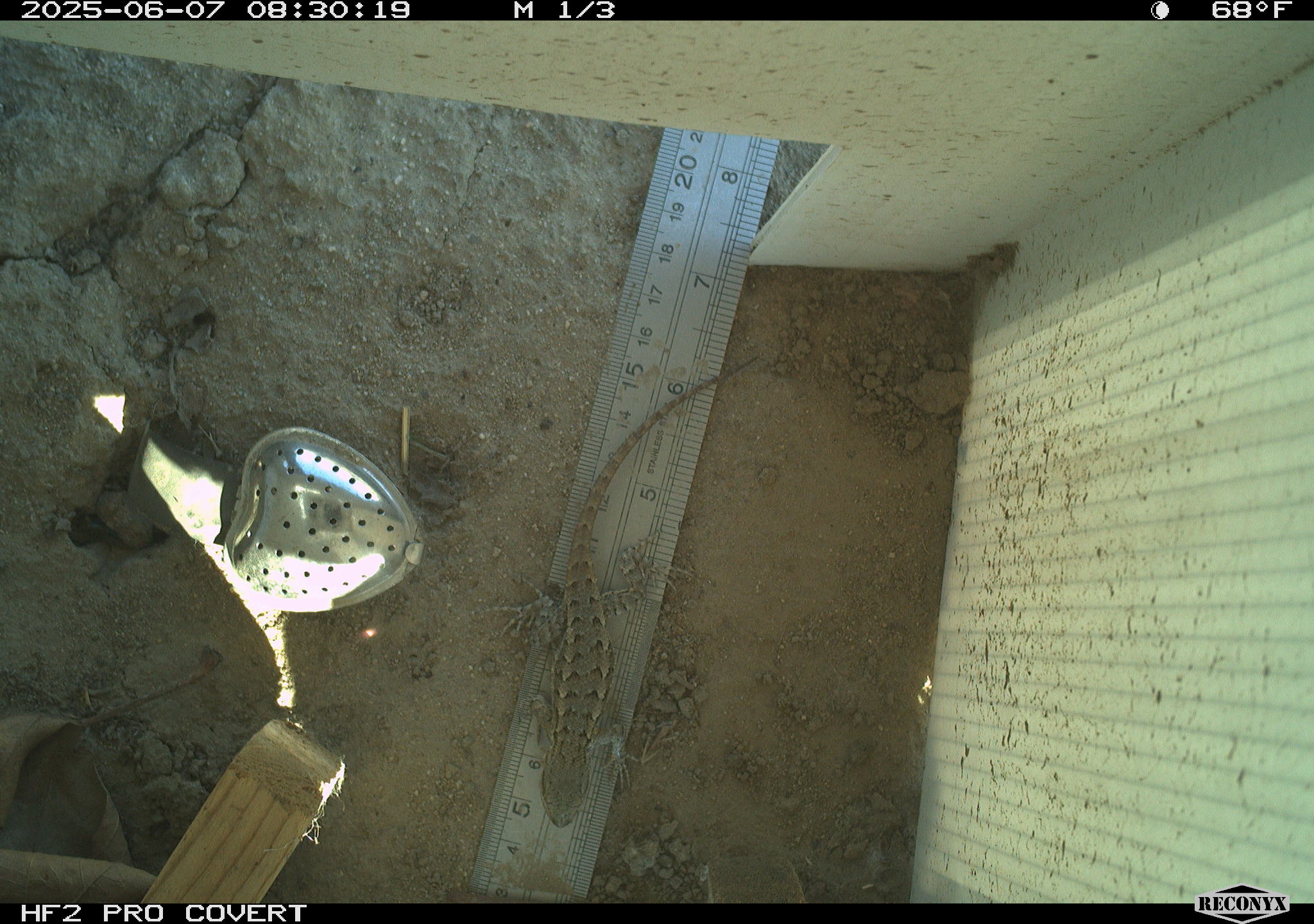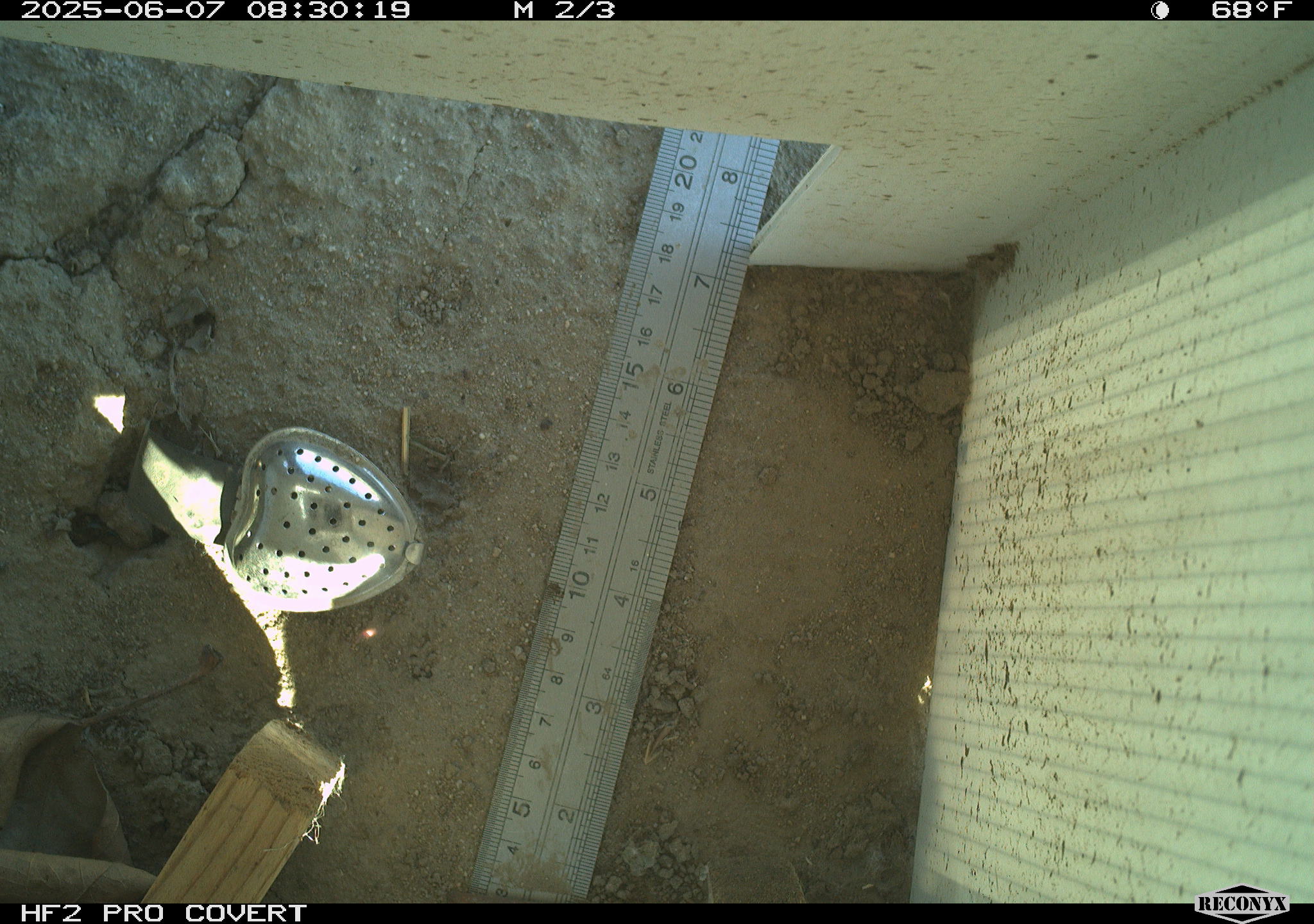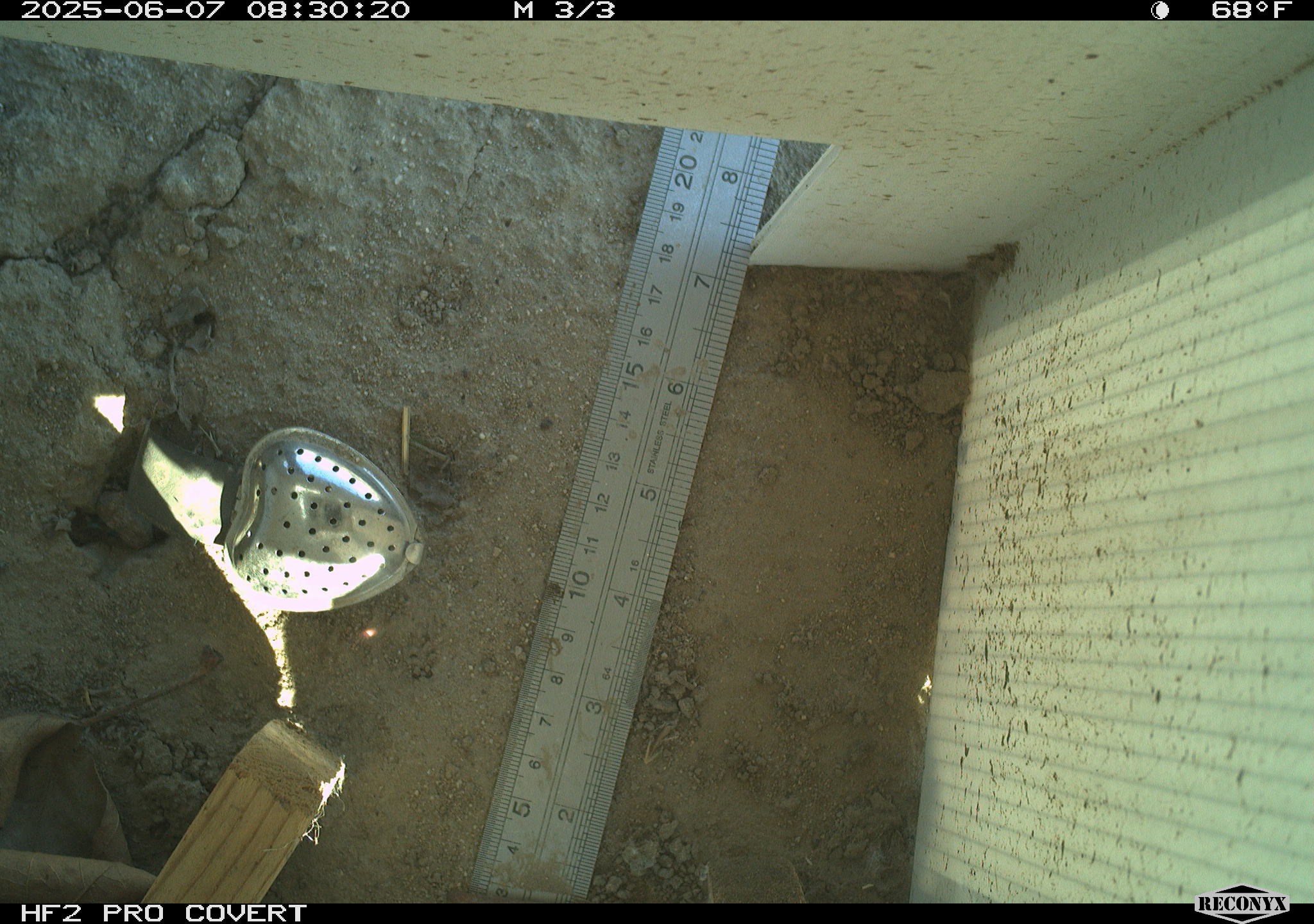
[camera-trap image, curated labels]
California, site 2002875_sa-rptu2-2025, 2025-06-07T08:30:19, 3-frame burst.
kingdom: Animalia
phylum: Chordata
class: Reptilia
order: Squamata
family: Phrynosomatidae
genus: Sceloporus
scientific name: Sceloporus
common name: spiny lizards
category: sceloporus species